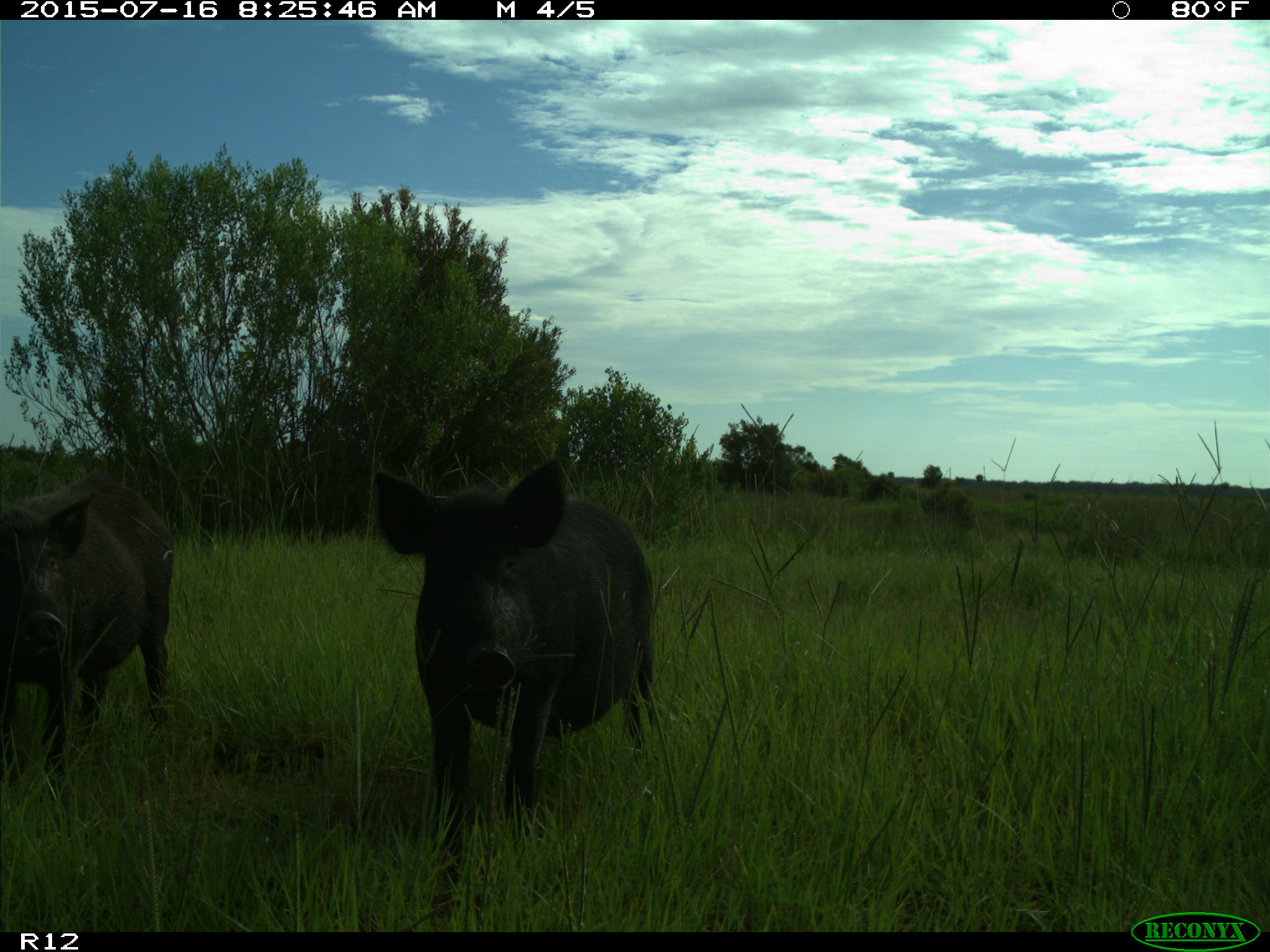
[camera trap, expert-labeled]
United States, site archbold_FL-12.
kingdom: Animalia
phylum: Chordata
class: Mammalia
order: Artiodactyla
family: Suidae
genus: Sus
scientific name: Sus scrofa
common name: wild boar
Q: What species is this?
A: Sus scrofa (wild boar).